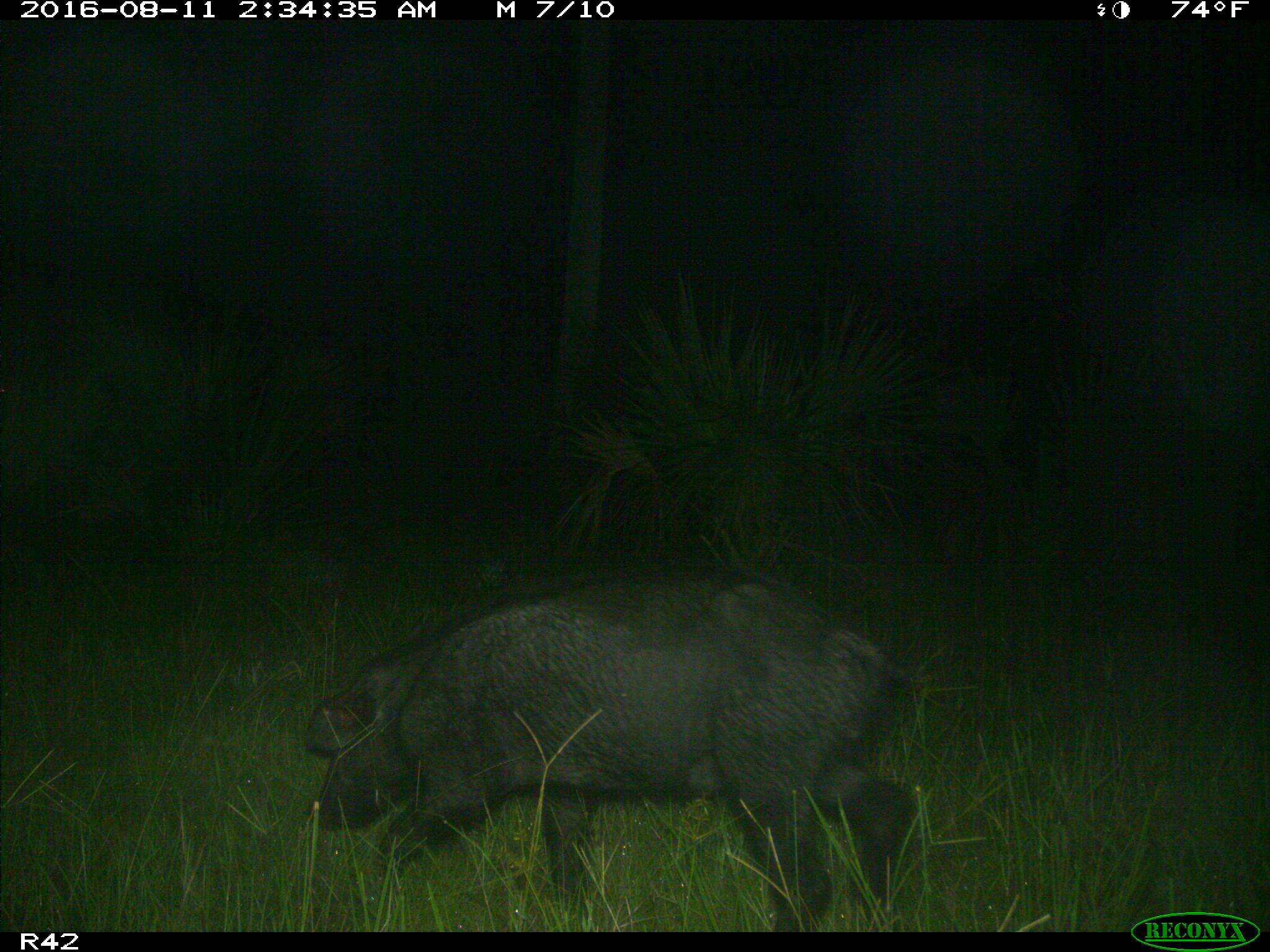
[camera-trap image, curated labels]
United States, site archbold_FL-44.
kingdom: Animalia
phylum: Chordata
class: Mammalia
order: Artiodactyla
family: Suidae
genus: Sus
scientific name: Sus scrofa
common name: wild boar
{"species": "Sus scrofa (wild boar)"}